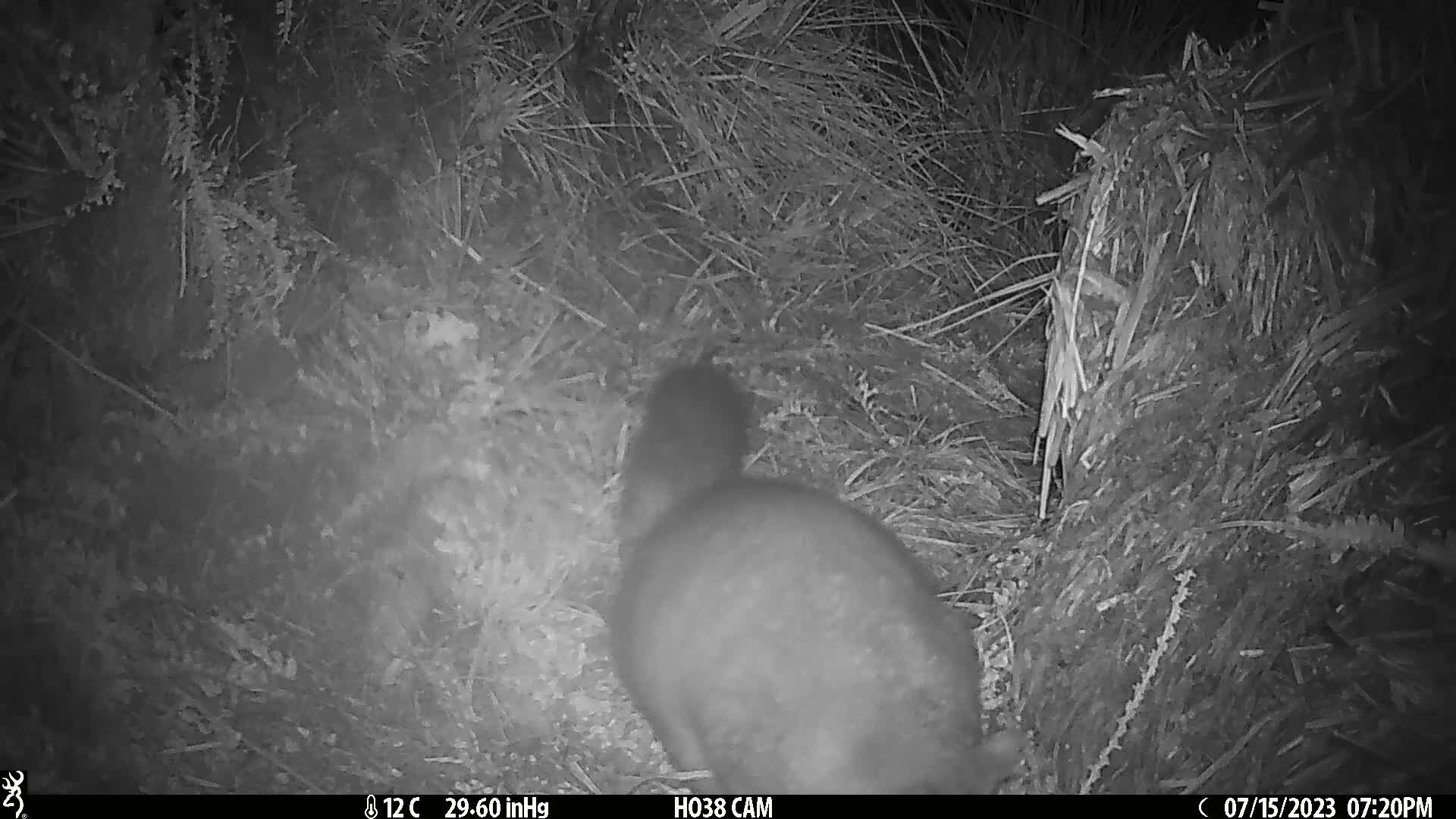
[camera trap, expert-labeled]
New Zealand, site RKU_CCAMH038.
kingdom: Animalia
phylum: Chordata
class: Mammalia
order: Diprotodontia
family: Phalangeridae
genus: Trichosurus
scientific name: Trichosurus vulpecula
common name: common brushtail possum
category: possum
Possum (common brushtail possum) (Trichosurus vulpecula).